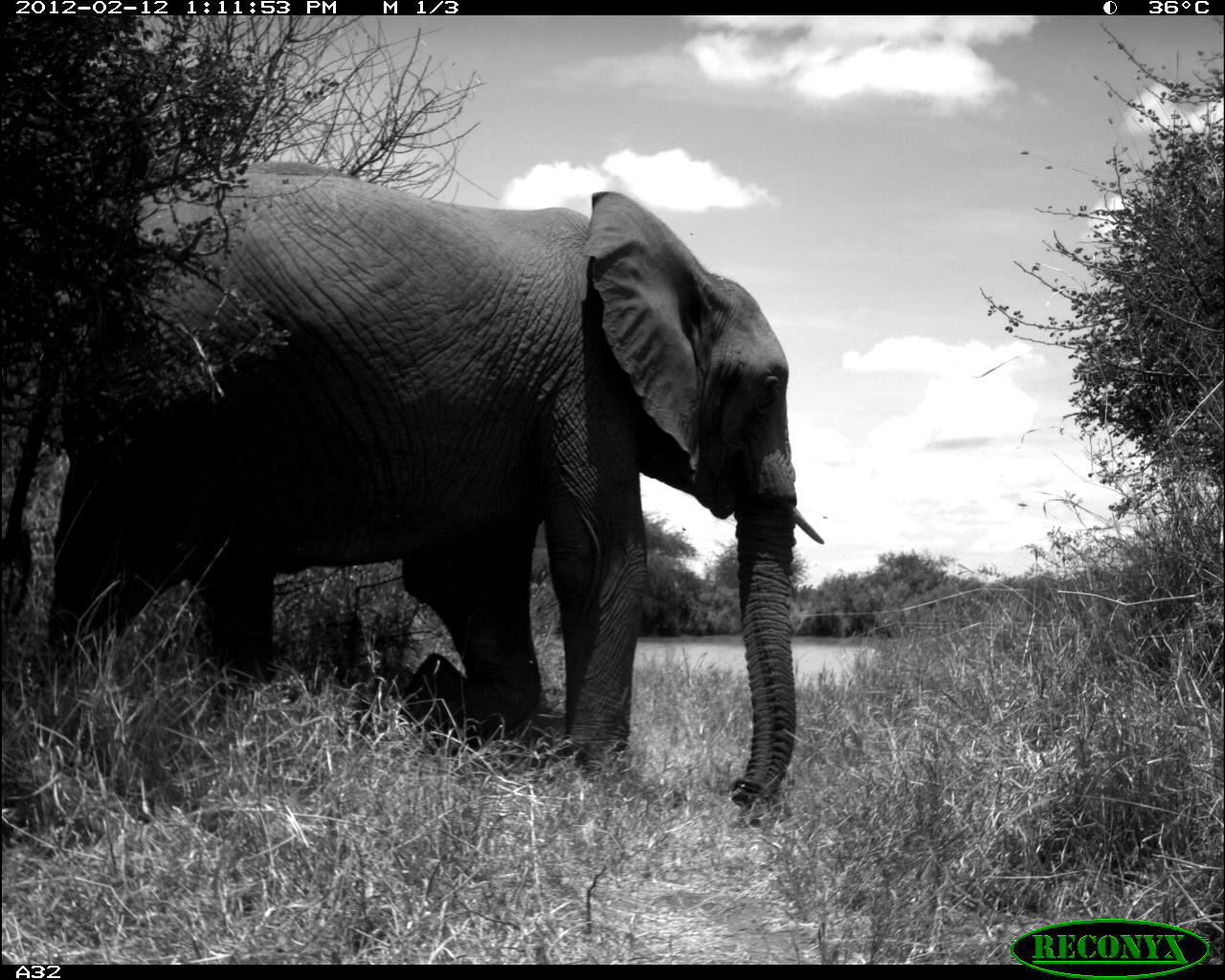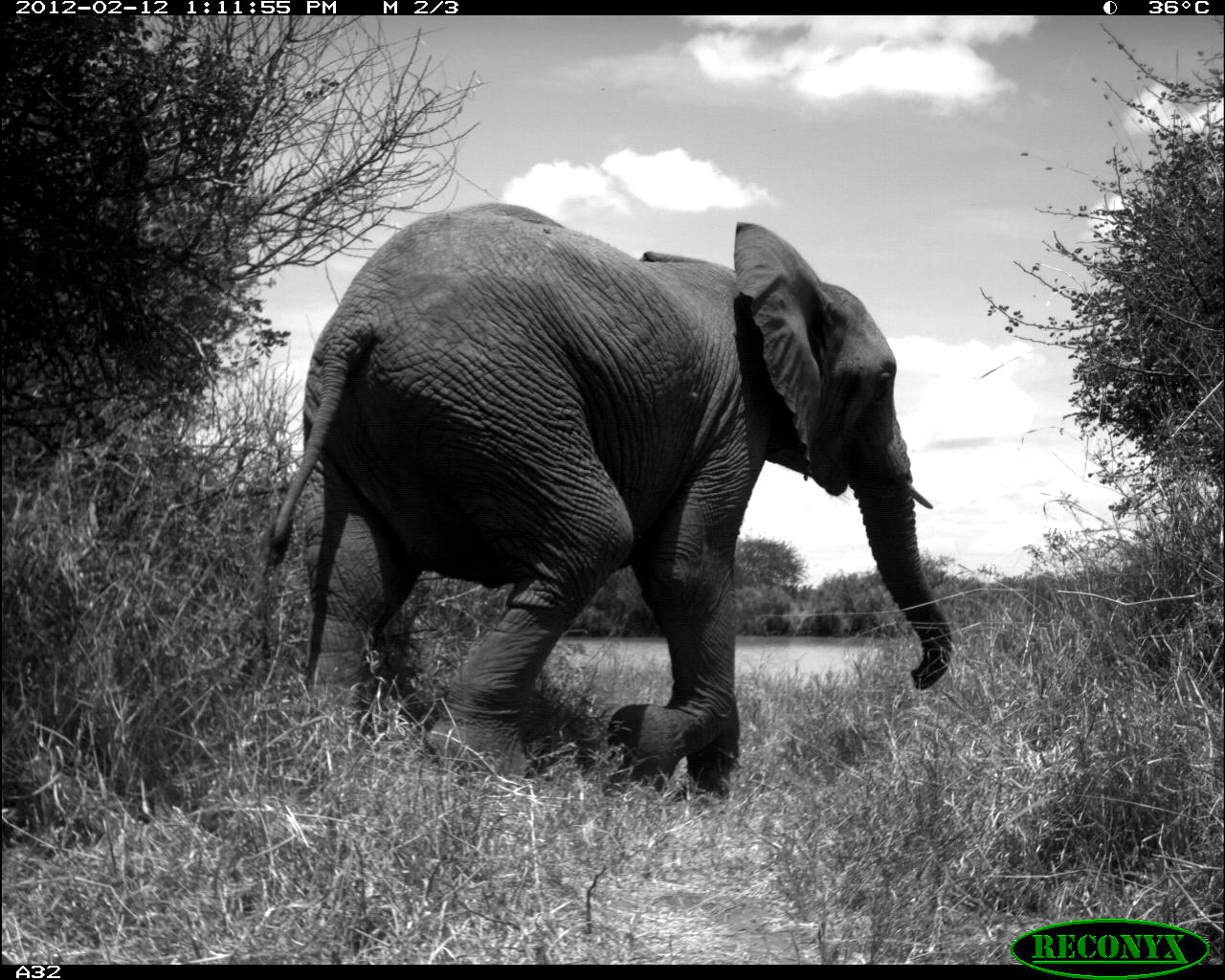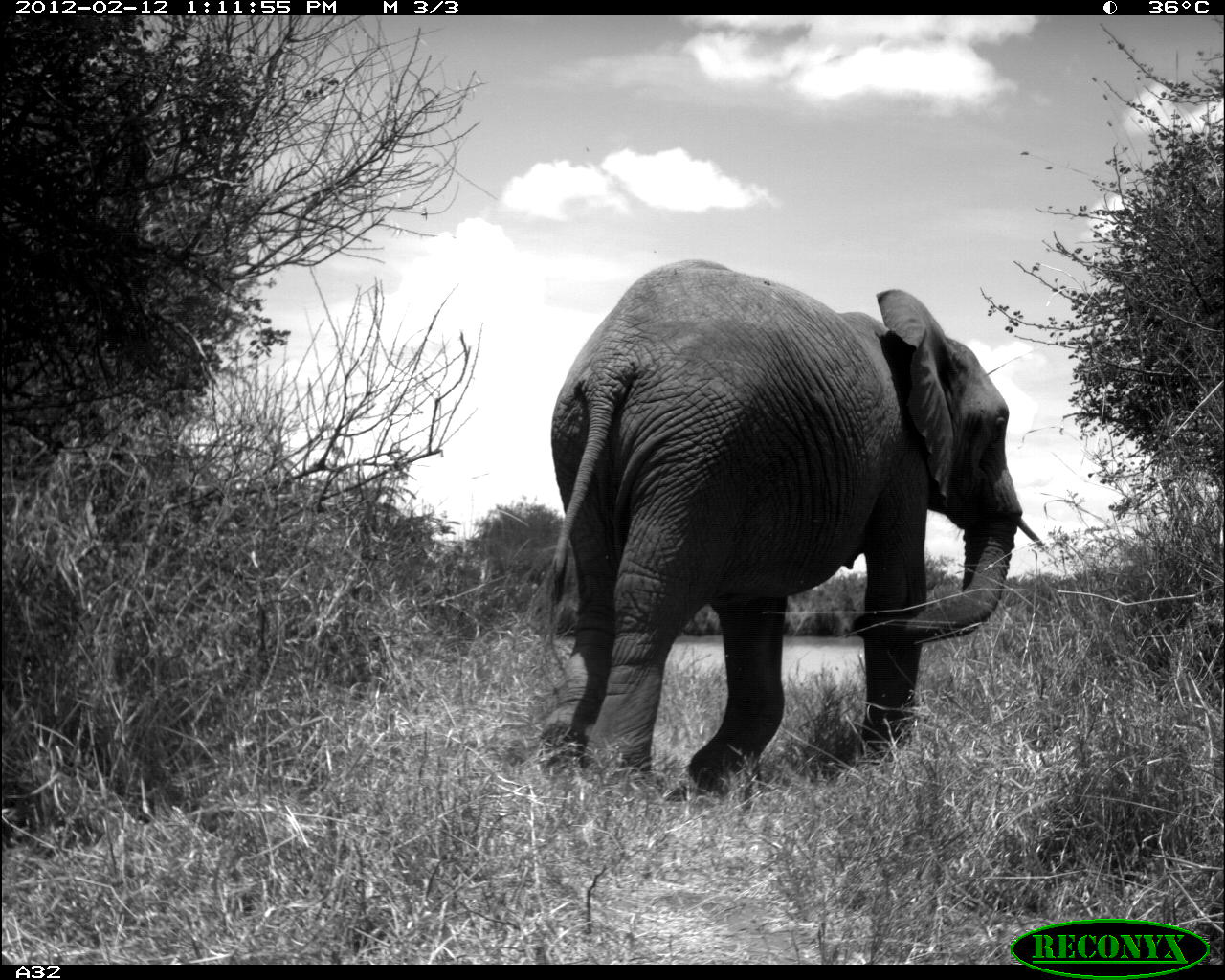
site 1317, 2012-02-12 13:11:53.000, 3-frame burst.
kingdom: Animalia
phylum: Chordata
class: Mammalia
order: Proboscidea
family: Elephantidae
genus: Loxodonta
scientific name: Loxodonta africana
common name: african bush elephant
Loxodonta africana (african bush elephant), count 1.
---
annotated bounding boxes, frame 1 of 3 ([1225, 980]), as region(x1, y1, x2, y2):
loxodonta africana: region(0, 168, 822, 808)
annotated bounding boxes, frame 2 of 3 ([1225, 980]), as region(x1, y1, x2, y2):
loxodonta africana: region(263, 200, 952, 792)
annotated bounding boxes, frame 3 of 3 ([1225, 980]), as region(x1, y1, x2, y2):
loxodonta africana: region(528, 258, 1044, 795)